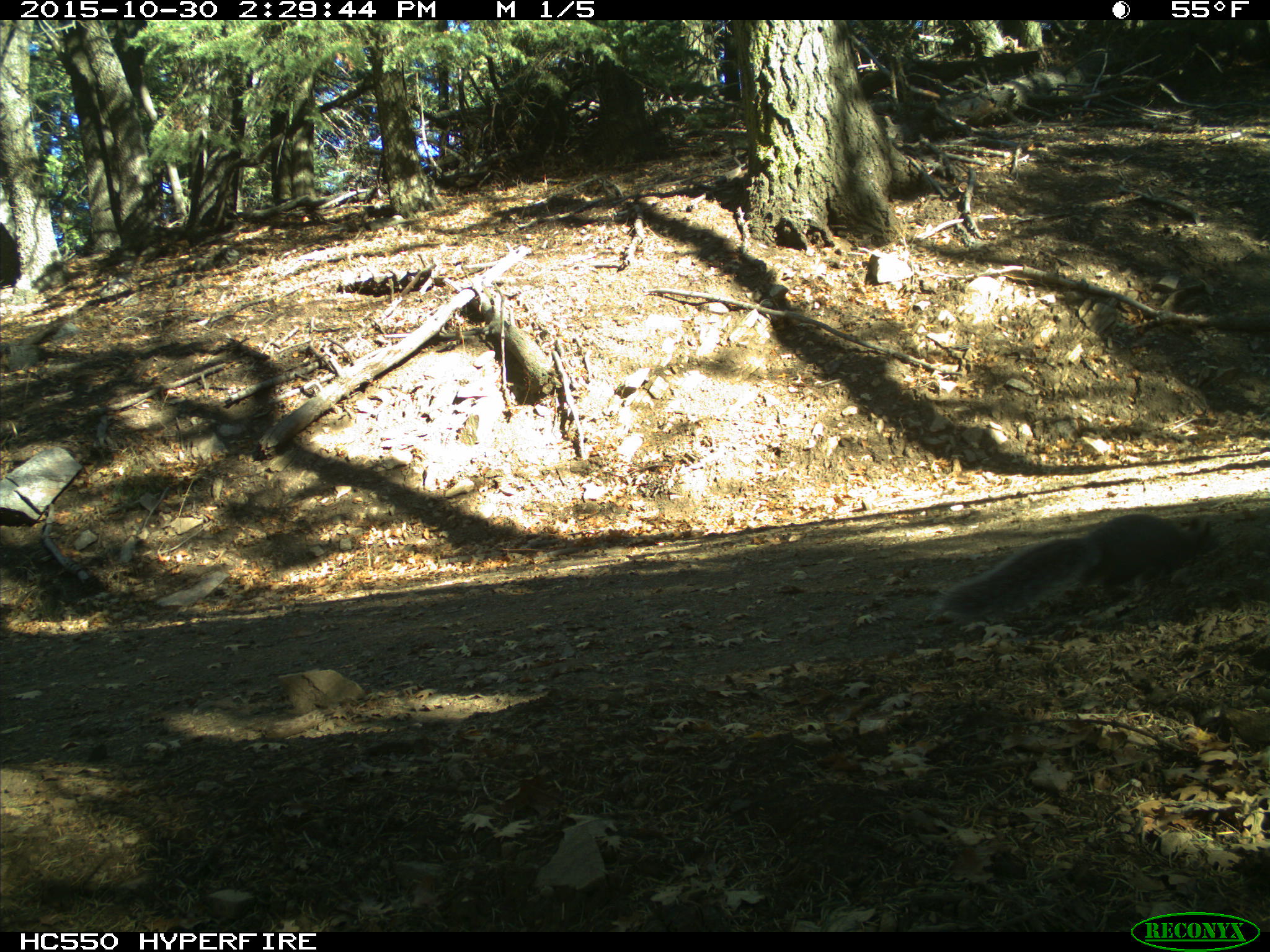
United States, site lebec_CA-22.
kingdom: Animalia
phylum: Chordata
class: Mammalia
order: Rodentia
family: Sciuridae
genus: Sciurus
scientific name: Sciurus carolinensis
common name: eastern gray squirrel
Sciurus carolinensis (eastern gray squirrel).